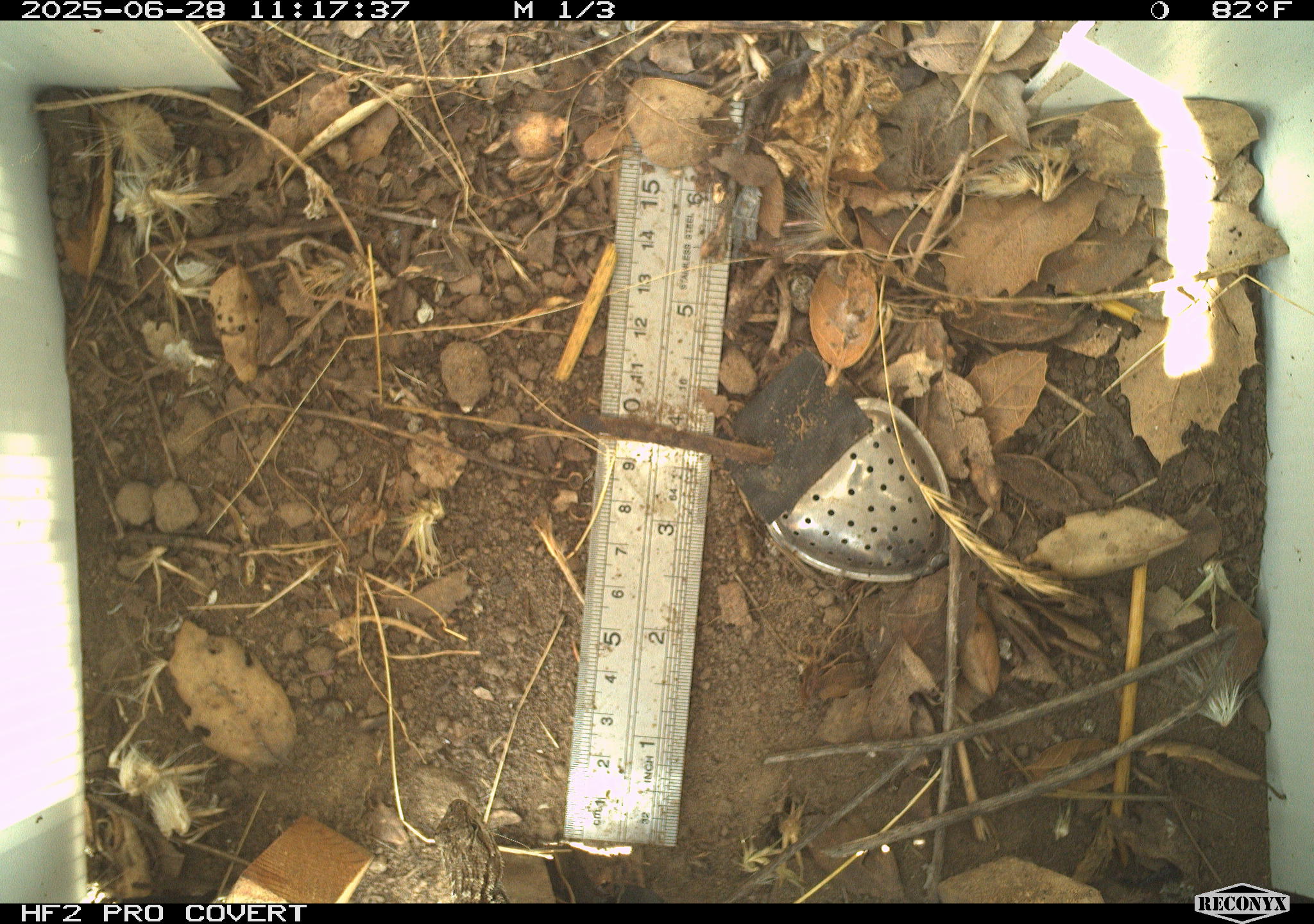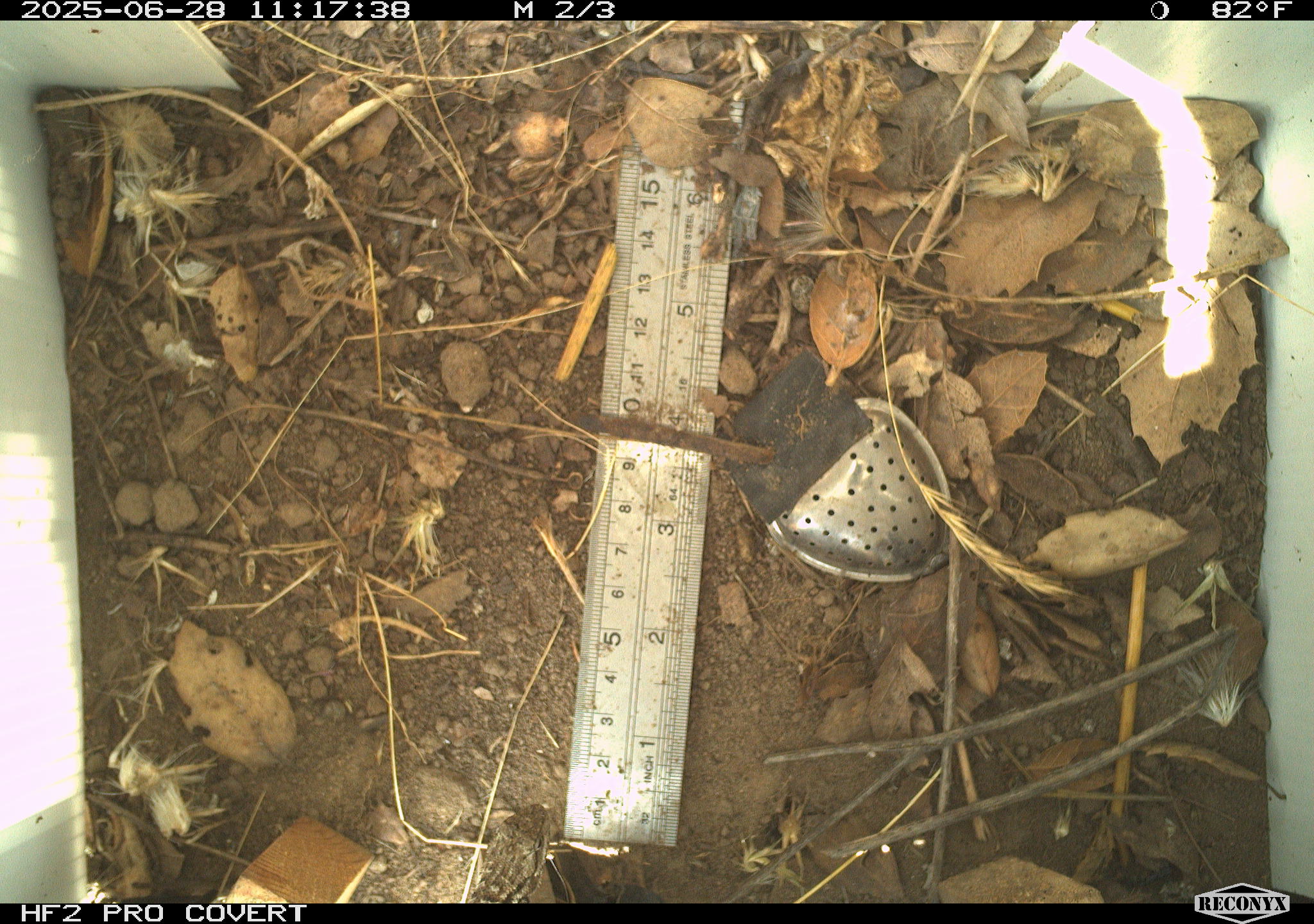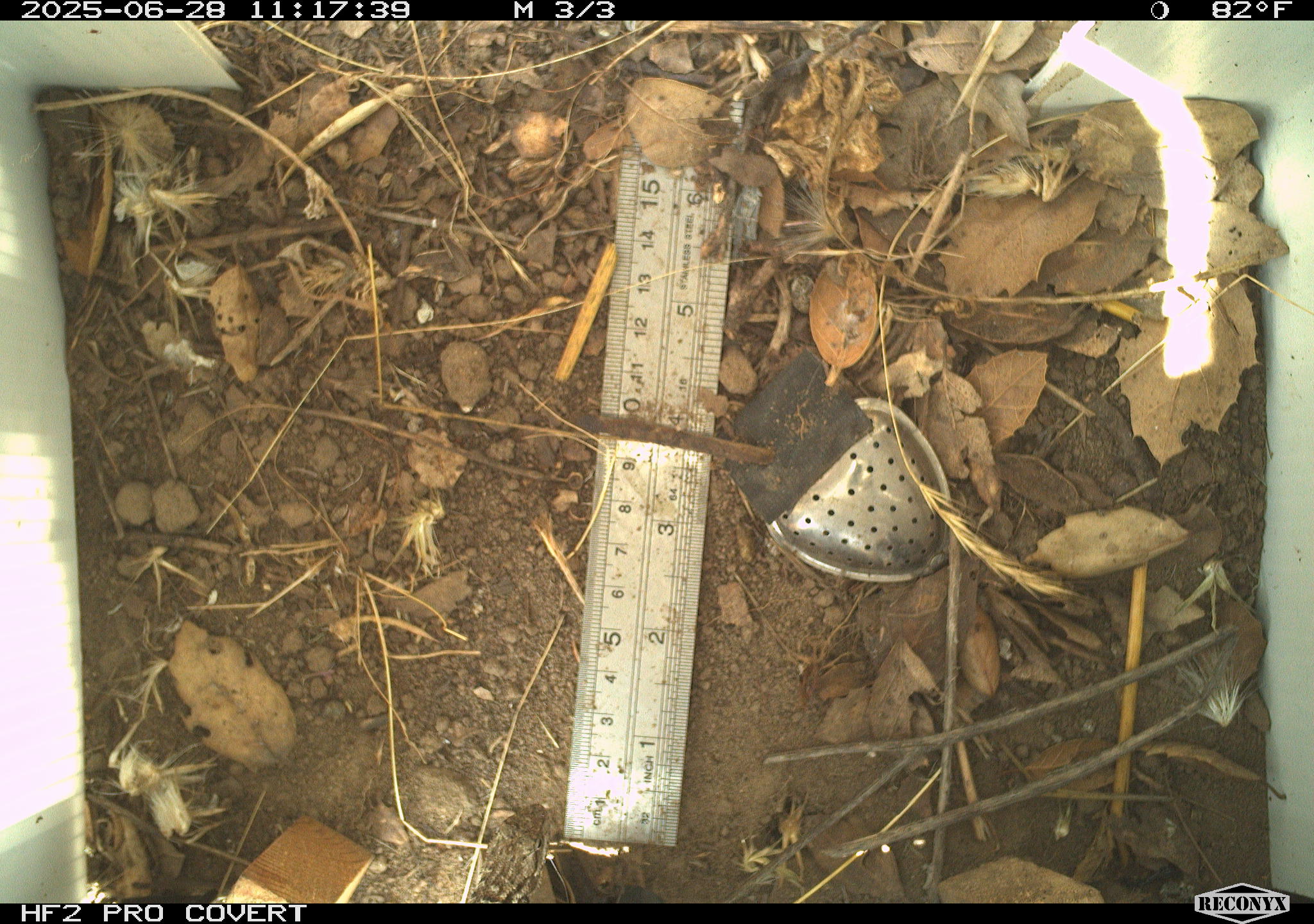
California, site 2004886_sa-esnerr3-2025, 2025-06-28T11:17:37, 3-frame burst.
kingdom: Animalia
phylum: Chordata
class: Reptilia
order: Squamata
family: Phrynosomatidae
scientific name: Phrynosomatidae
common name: north american spiny lizards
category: sceloporus/uta species